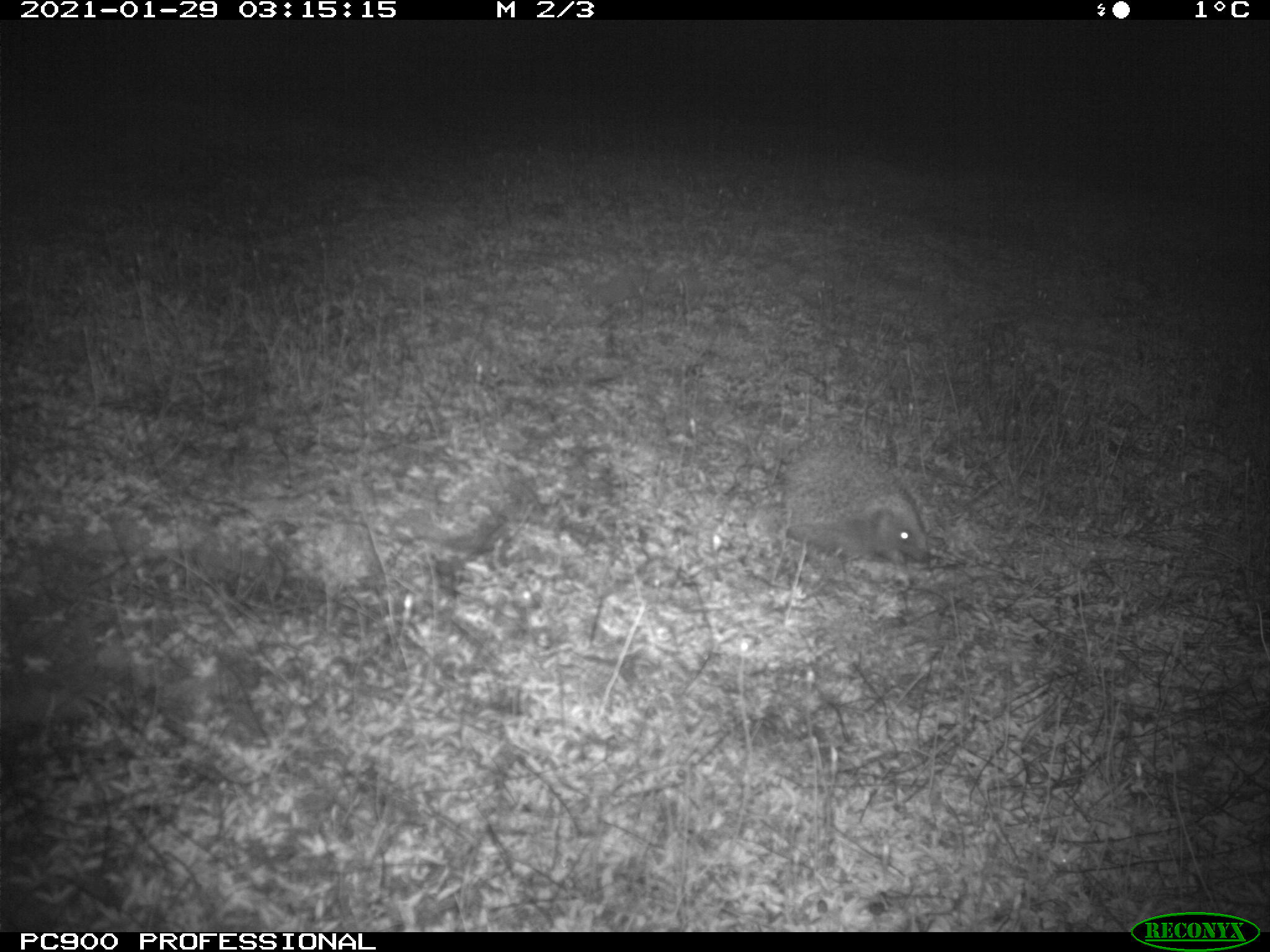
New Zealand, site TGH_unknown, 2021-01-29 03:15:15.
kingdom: Animalia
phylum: Chordata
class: Mammalia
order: Eulipotyphla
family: Erinaceidae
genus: Erinaceus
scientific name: Erinaceus europaeus europaeus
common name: european hedgehog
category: hedgehog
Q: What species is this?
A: Hedgehog (european hedgehog) (Erinaceus europaeus europaeus).